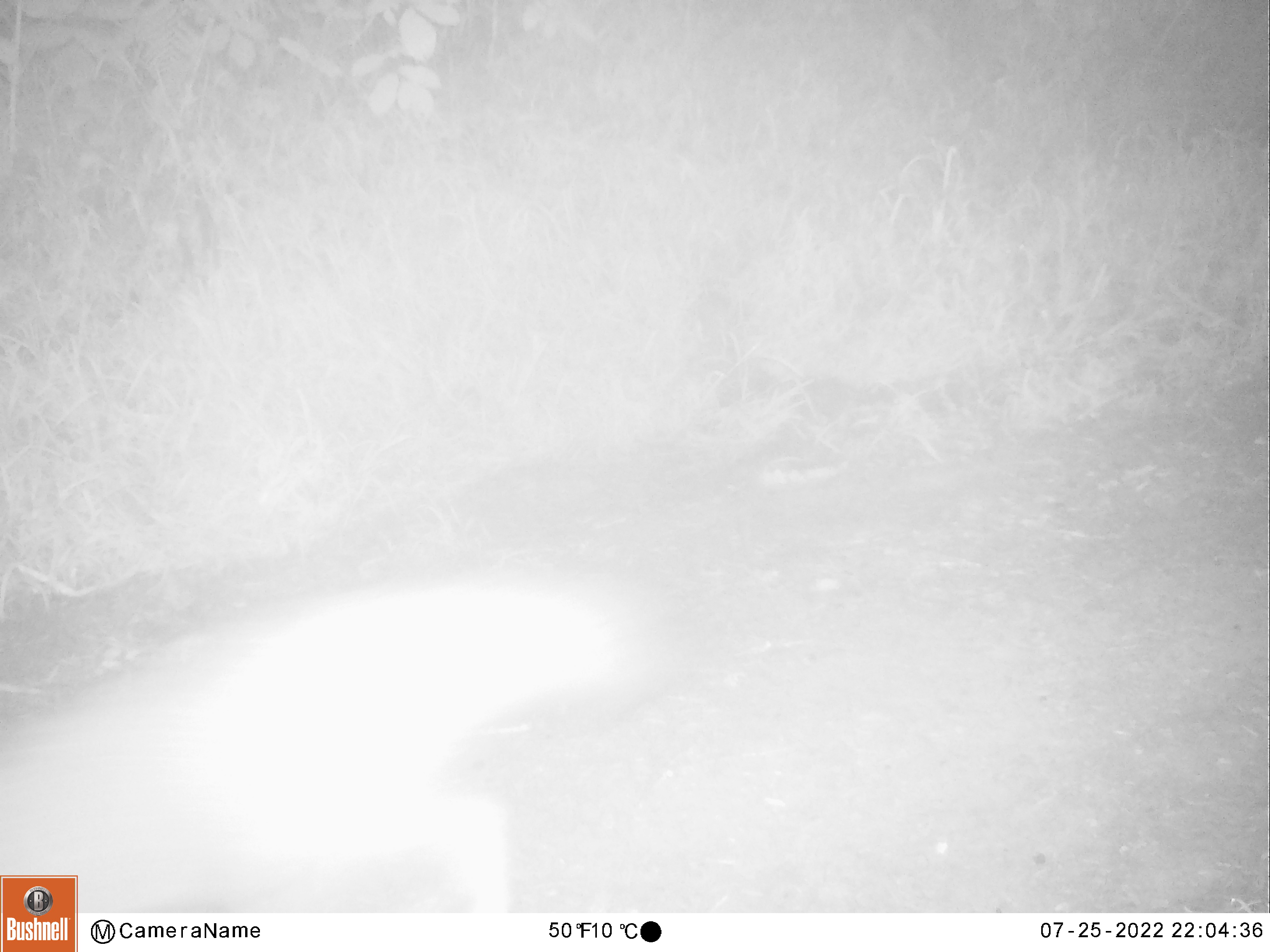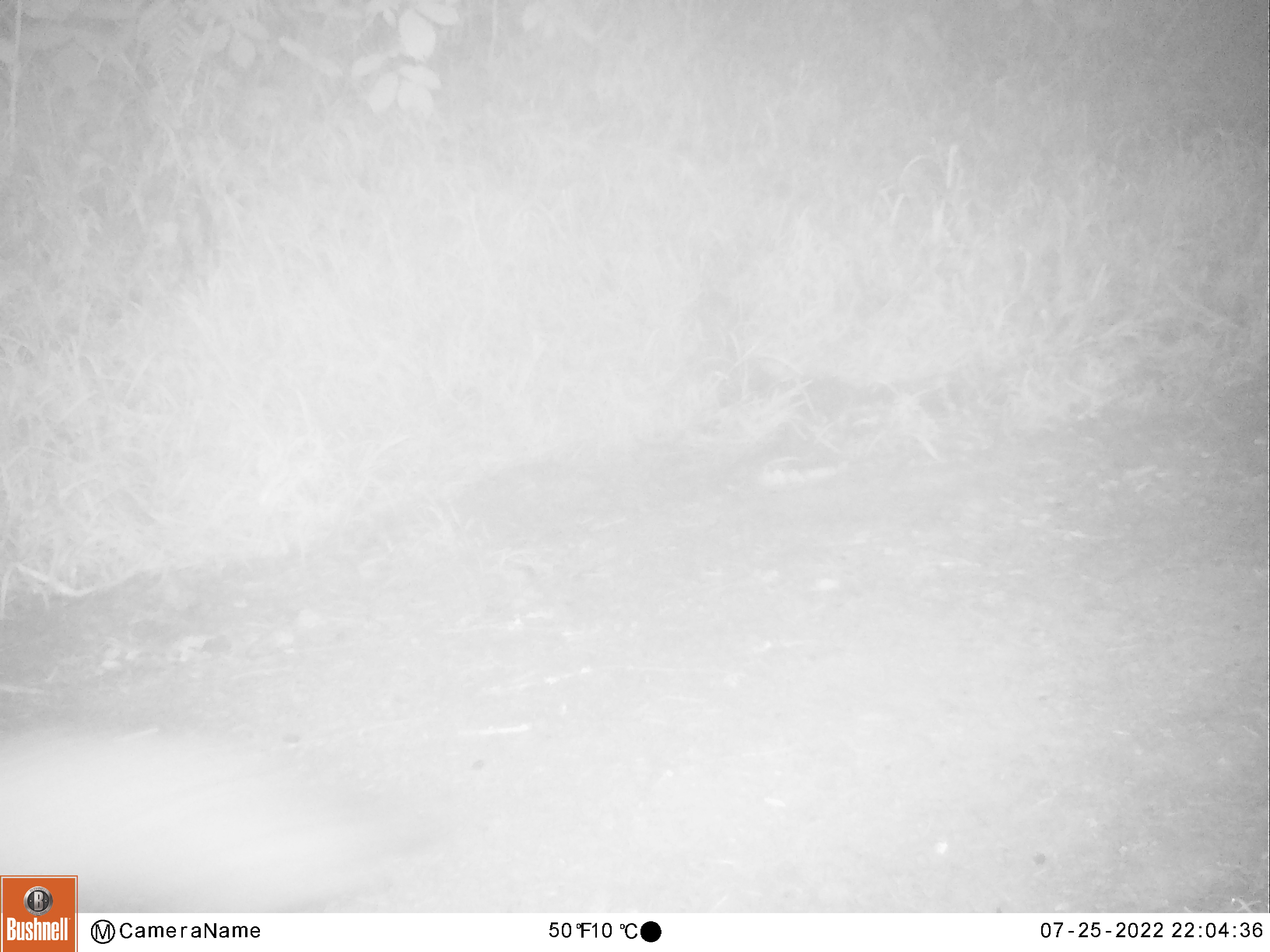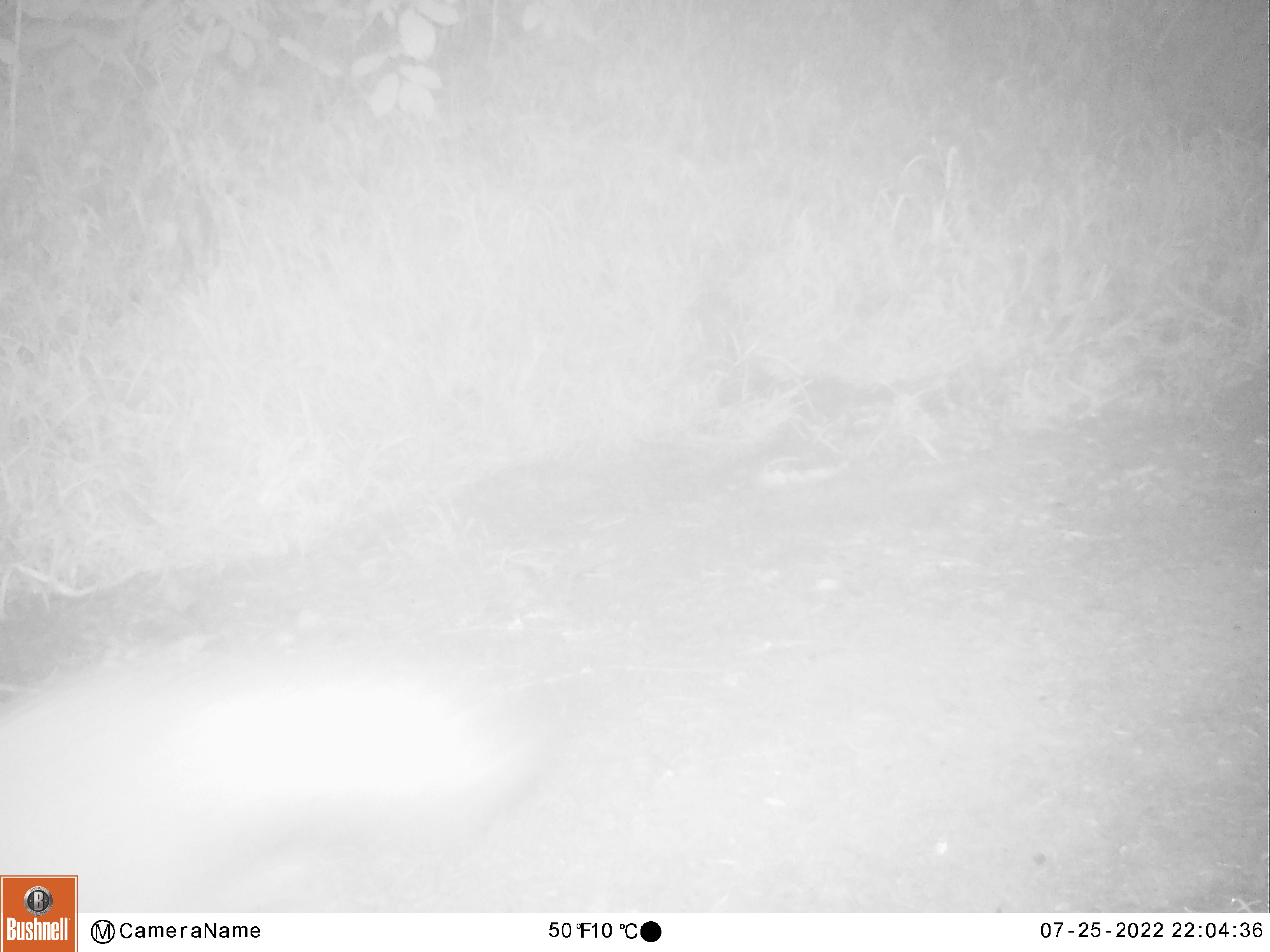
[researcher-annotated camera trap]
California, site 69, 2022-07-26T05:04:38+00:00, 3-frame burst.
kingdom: Animalia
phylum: Chordata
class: Mammalia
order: Carnivora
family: Canidae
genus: Urocyon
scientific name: Urocyon cinereoargenteus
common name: gray fox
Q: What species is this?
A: Gray fox (Urocyon cinereoargenteus).